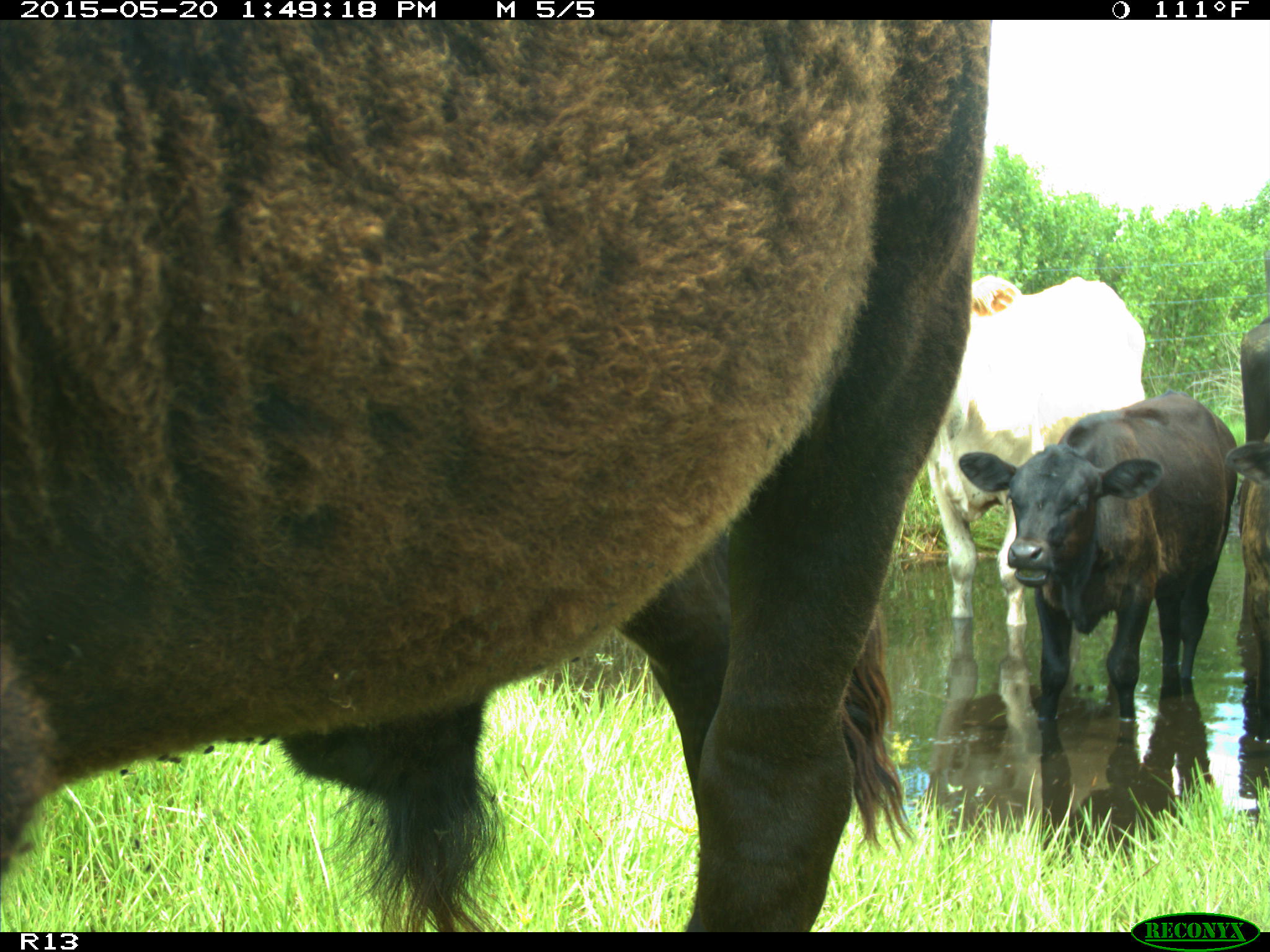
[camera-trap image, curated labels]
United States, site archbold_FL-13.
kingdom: Animalia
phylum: Chordata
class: Mammalia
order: Artiodactyla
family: Bovidae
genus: Bos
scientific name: Bos taurus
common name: domestic cow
Bos taurus (domestic cow).